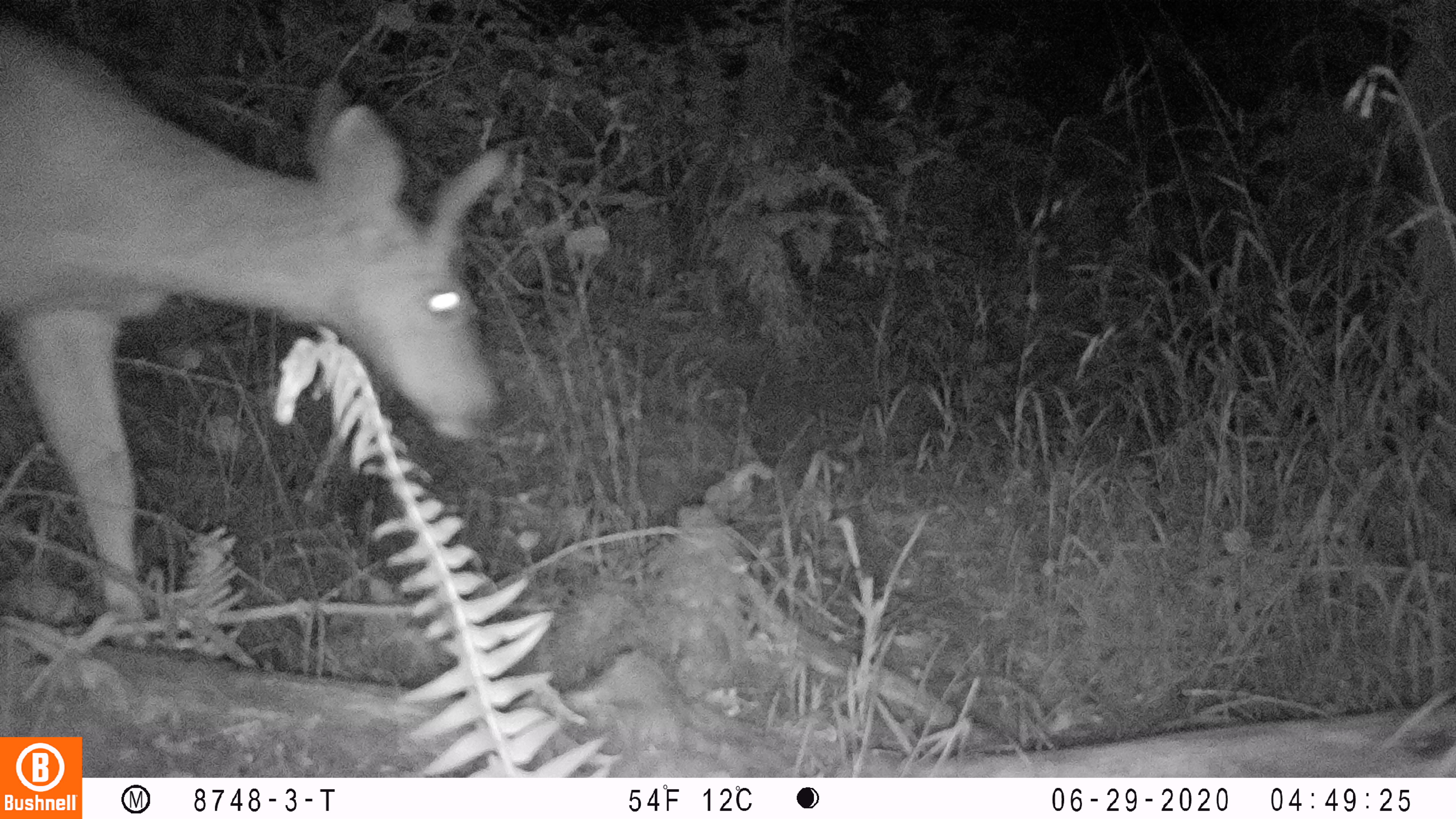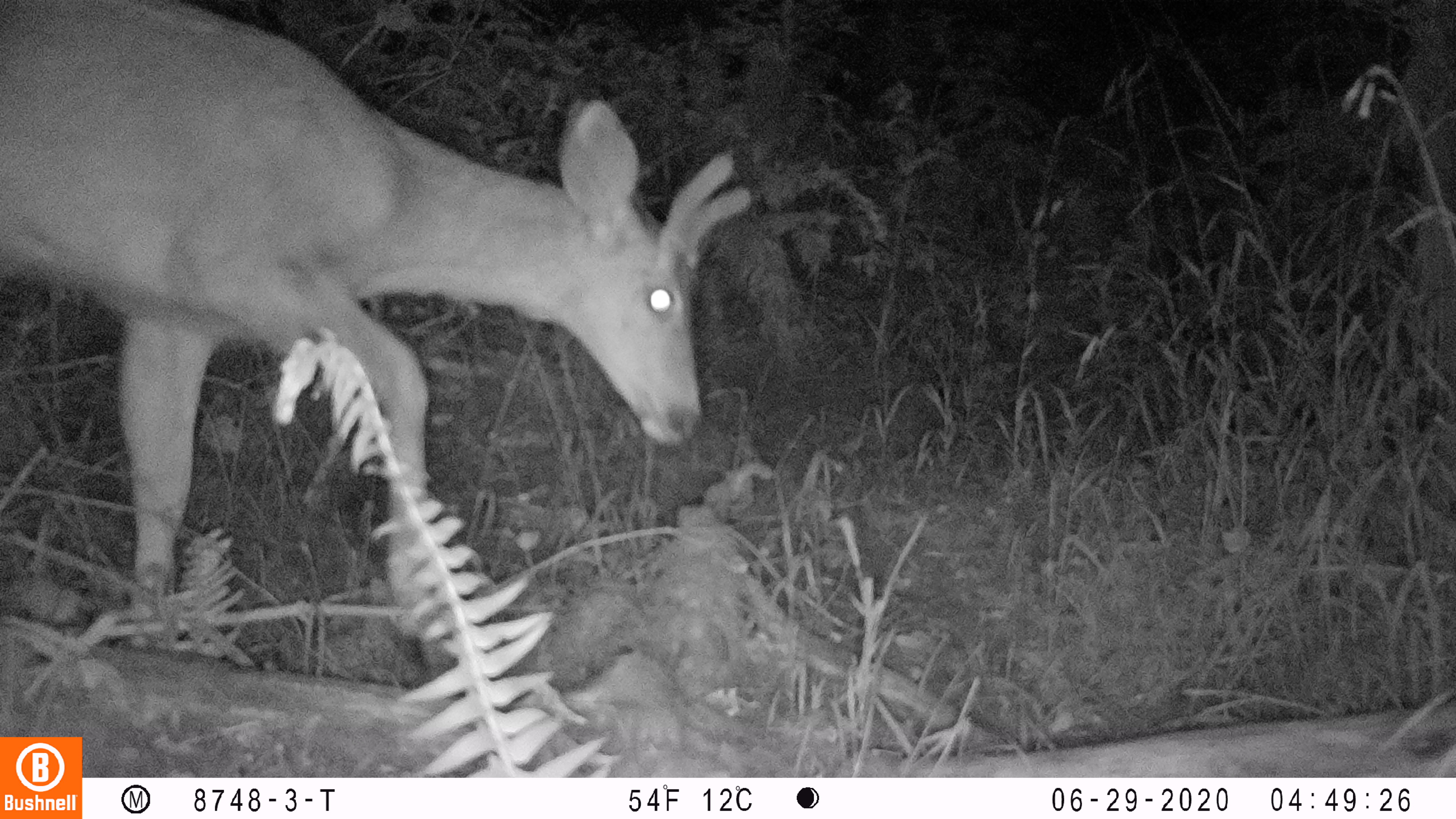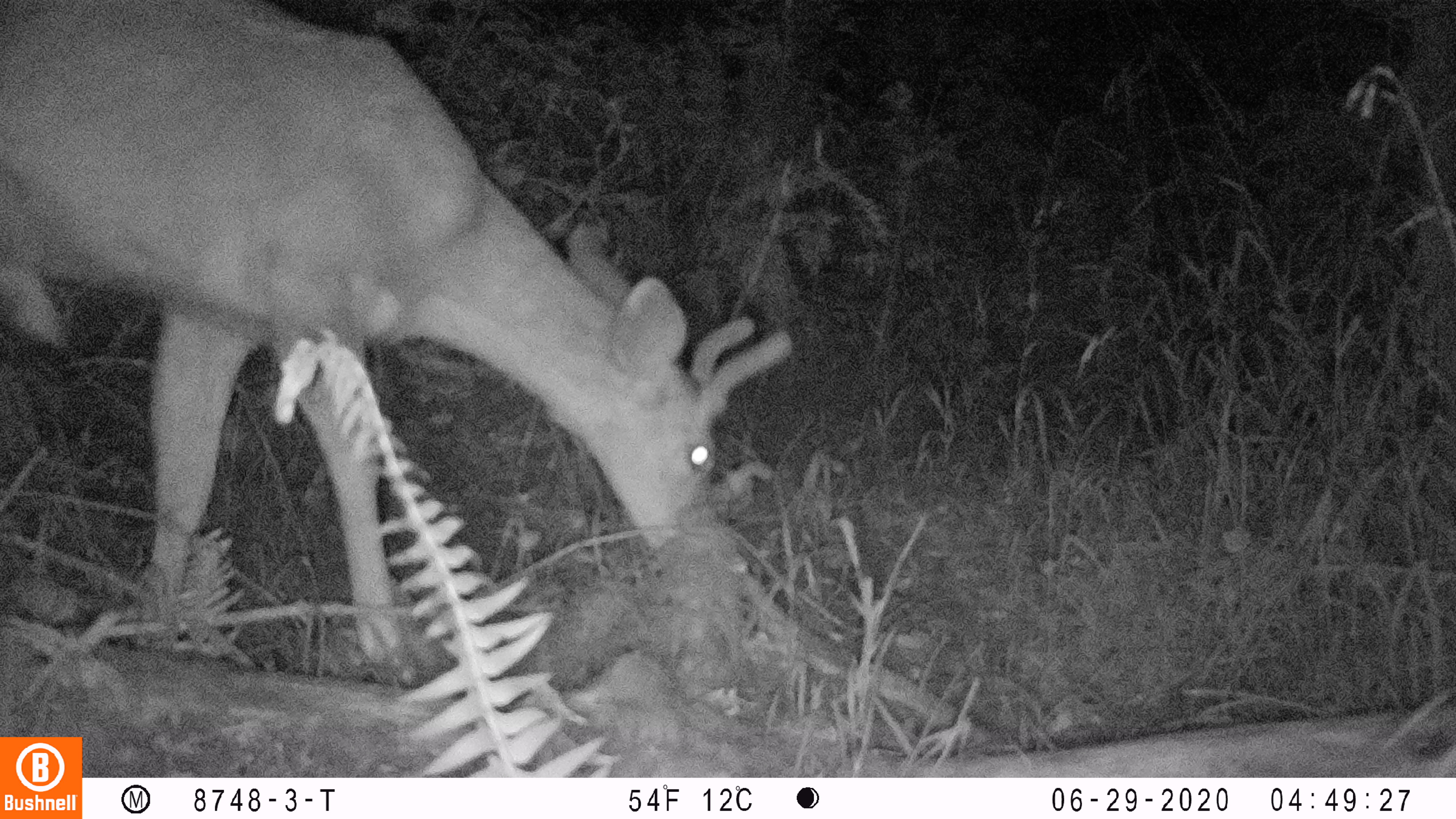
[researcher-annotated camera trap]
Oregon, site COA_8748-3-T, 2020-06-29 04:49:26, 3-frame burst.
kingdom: Animalia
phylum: Chordata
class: Mammalia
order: Artiodactyla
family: Cervidae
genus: Odocoileus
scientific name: Odocoileus hemionus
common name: black-tailed deer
Black-tailed deer (Odocoileus hemionus).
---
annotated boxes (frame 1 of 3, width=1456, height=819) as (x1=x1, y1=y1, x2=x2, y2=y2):
black-tailed deer: (x1=2, y1=4, x2=514, y2=643)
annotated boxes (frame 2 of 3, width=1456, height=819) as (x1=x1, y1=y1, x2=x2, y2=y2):
black-tailed deer: (x1=6, y1=2, x2=757, y2=575)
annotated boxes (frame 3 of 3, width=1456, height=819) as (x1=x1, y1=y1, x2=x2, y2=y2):
black-tailed deer: (x1=8, y1=2, x2=800, y2=649)